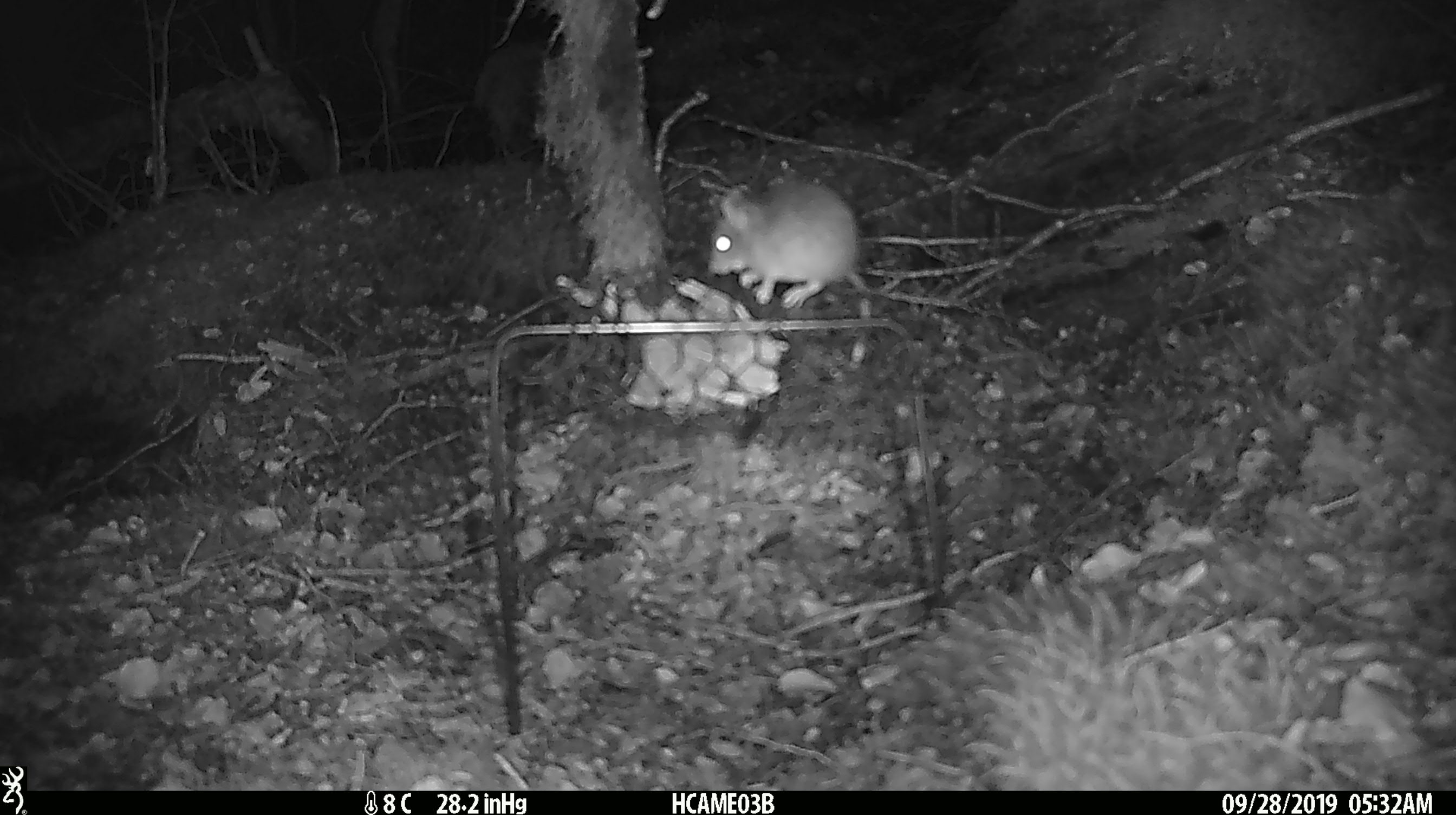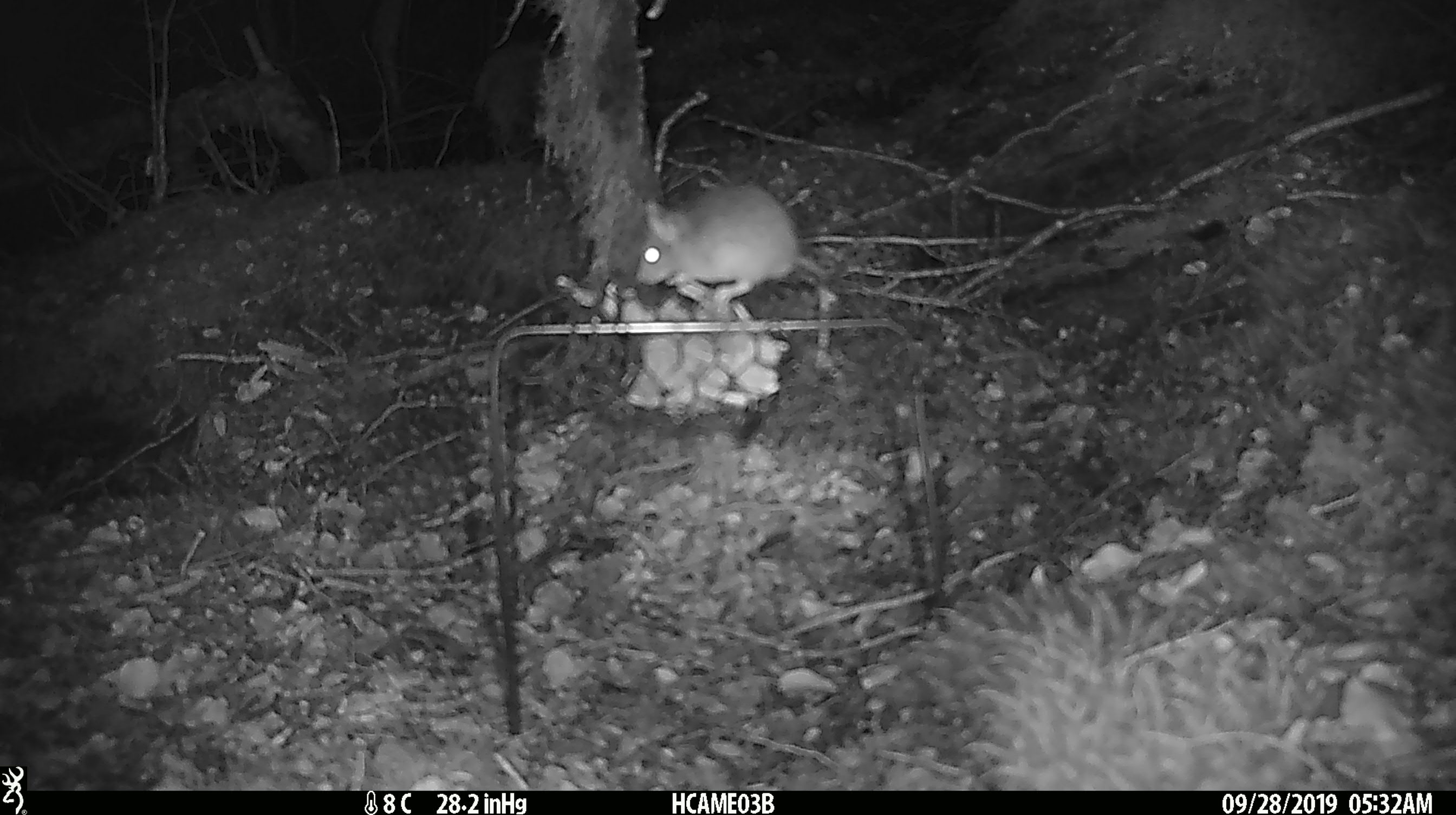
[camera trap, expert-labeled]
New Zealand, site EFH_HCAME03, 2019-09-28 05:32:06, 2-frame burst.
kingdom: Animalia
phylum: Chordata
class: Mammalia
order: Rodentia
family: Muridae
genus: Mus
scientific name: Mus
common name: mouse